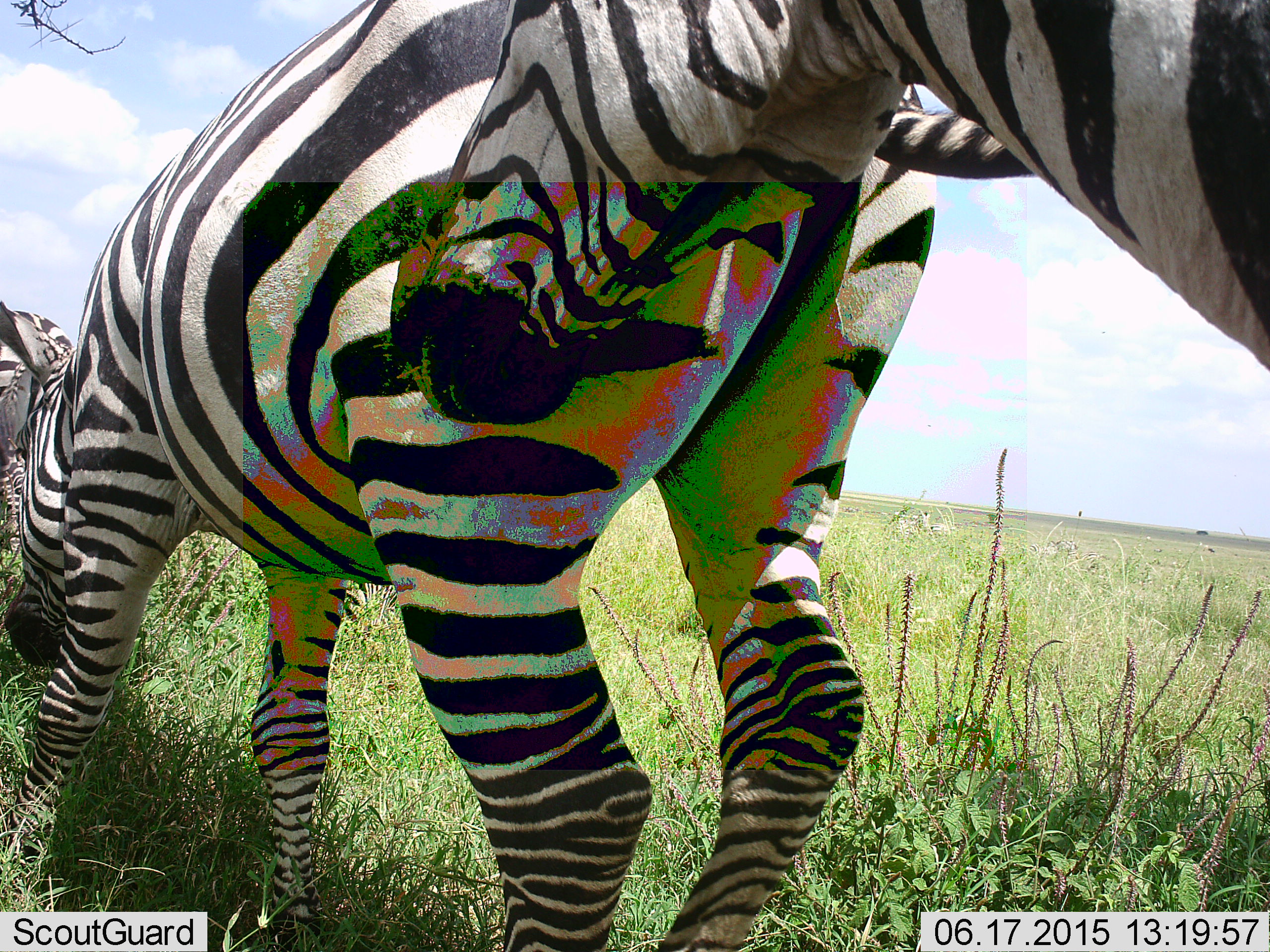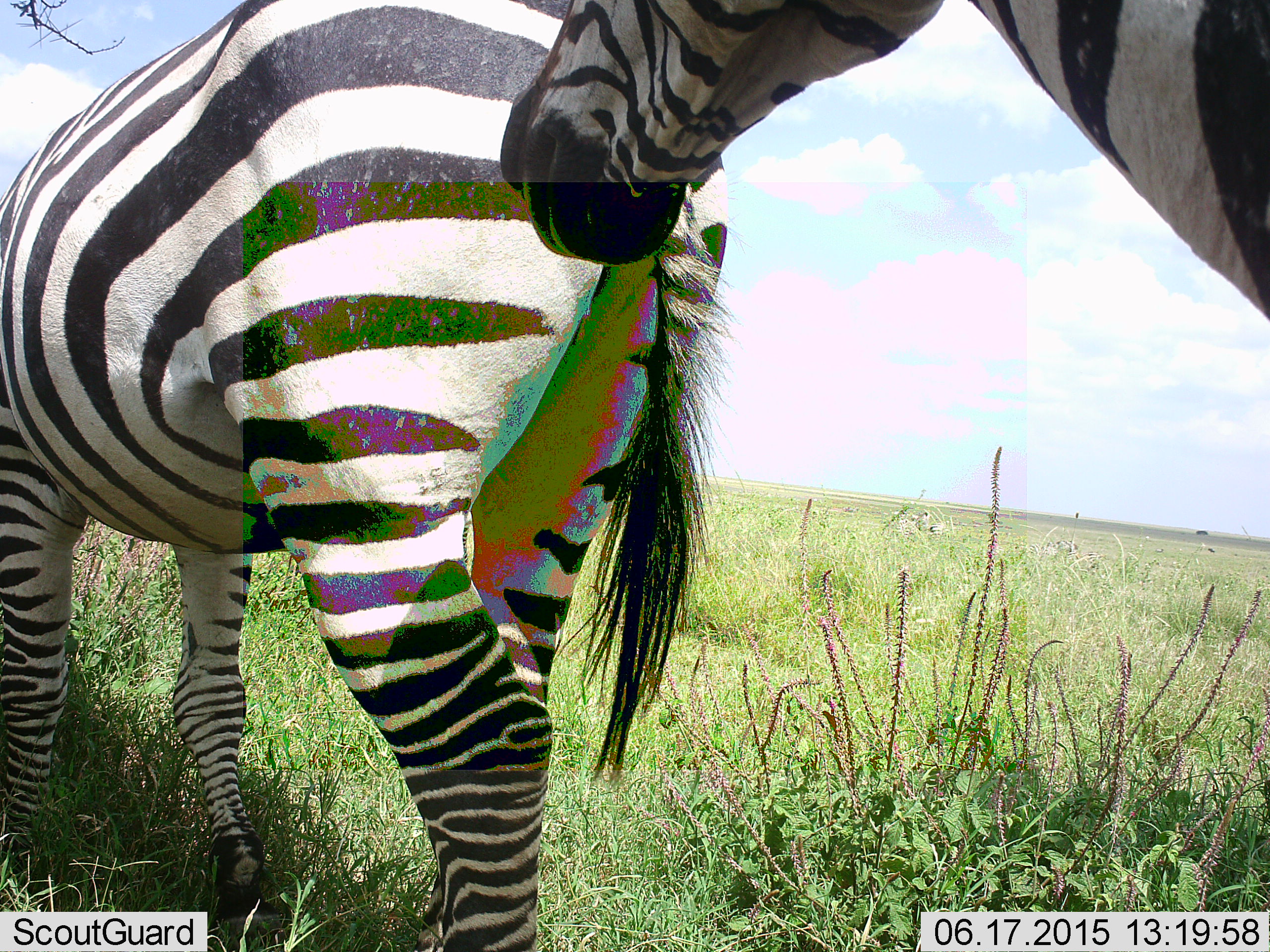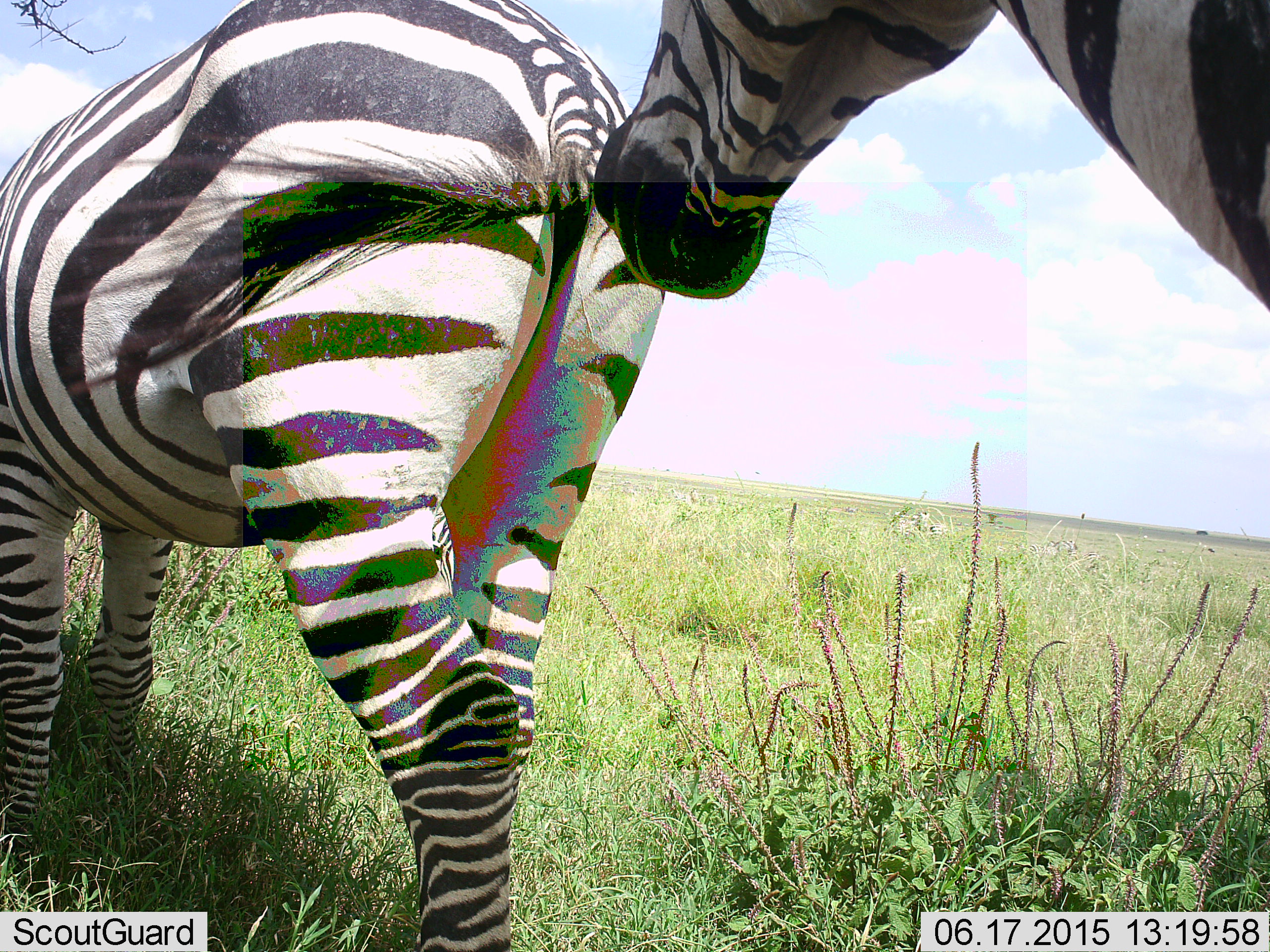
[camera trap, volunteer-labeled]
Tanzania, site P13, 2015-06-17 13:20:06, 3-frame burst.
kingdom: Animalia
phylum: Chordata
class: Mammalia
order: Perissodactyla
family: Equidae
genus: Equus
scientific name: Equus quagga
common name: plains zebra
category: zebra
Zebra (plains zebra) (Equus quagga), count 3. Behavior (volunteer vote fractions): standing 30%, resting 10%, moving 90%, interacting 0%. Young present (vote fraction): 0%. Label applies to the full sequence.